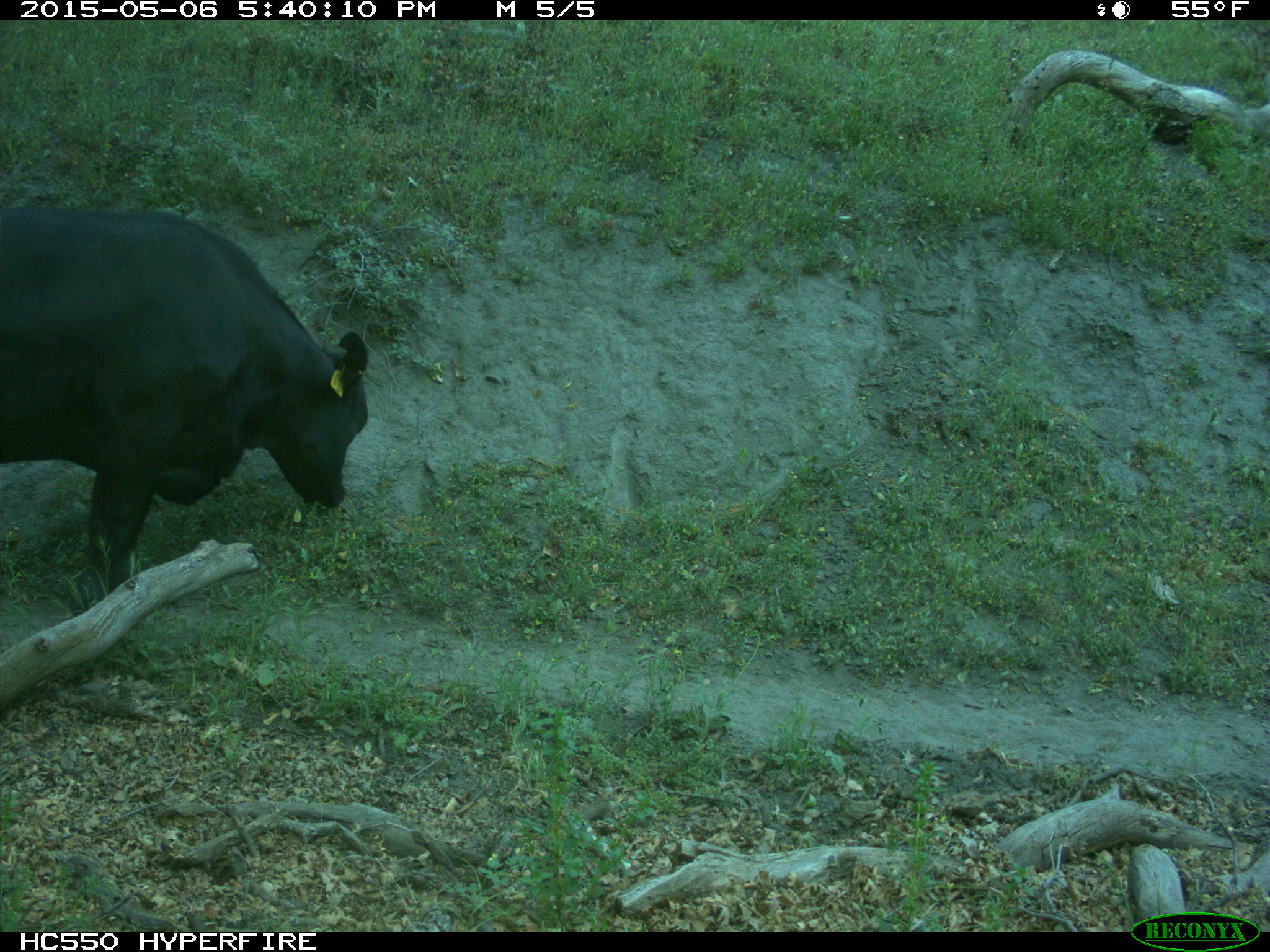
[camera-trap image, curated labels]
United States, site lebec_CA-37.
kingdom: Animalia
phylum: Chordata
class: Mammalia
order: Artiodactyla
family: Bovidae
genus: Bos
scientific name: Bos taurus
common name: domestic cow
Bos taurus (domestic cow).